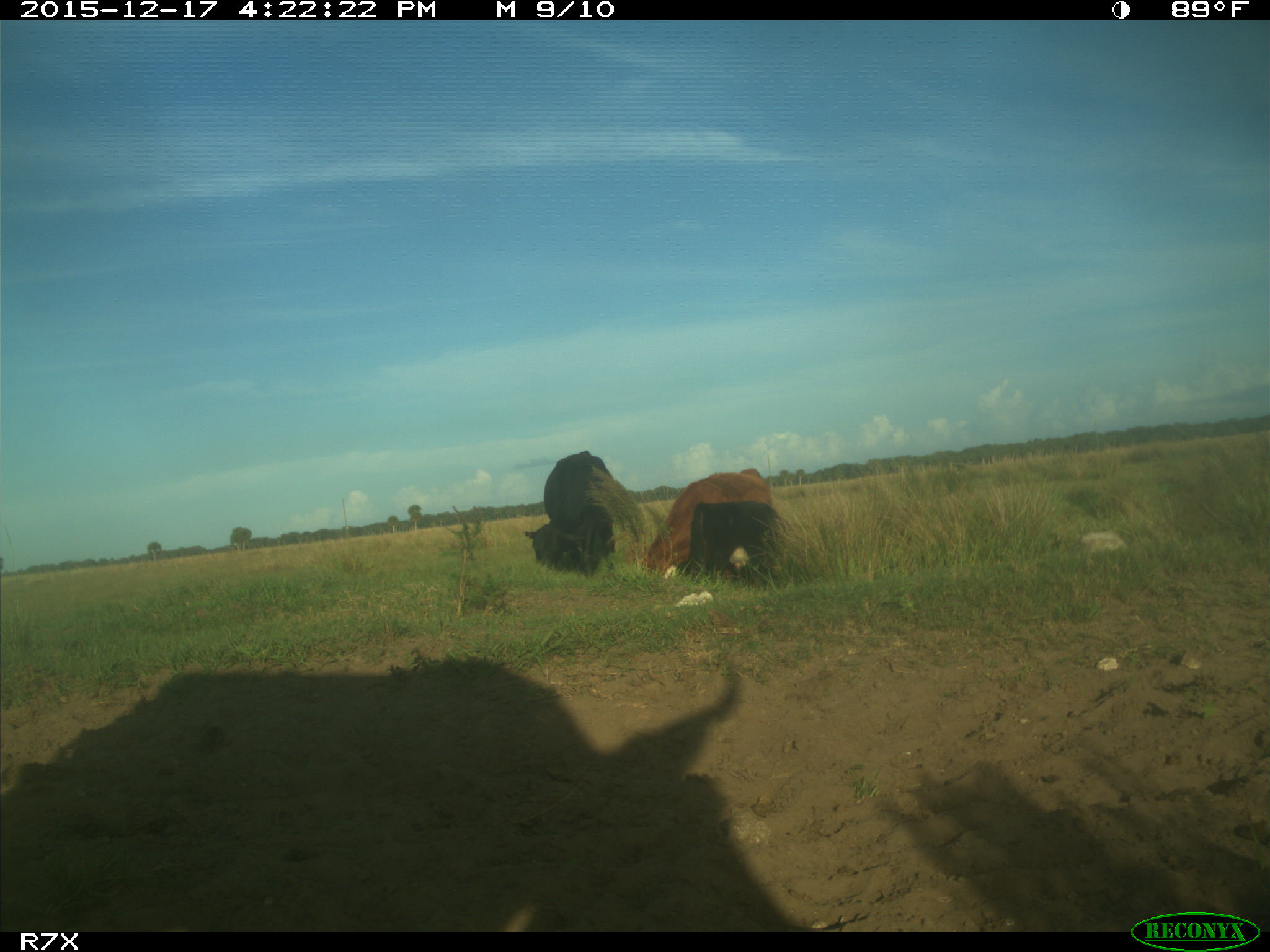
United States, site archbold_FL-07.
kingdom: Animalia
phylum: Chordata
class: Mammalia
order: Artiodactyla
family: Bovidae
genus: Bos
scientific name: Bos taurus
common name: domestic cow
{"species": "Bos taurus (domestic cow)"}